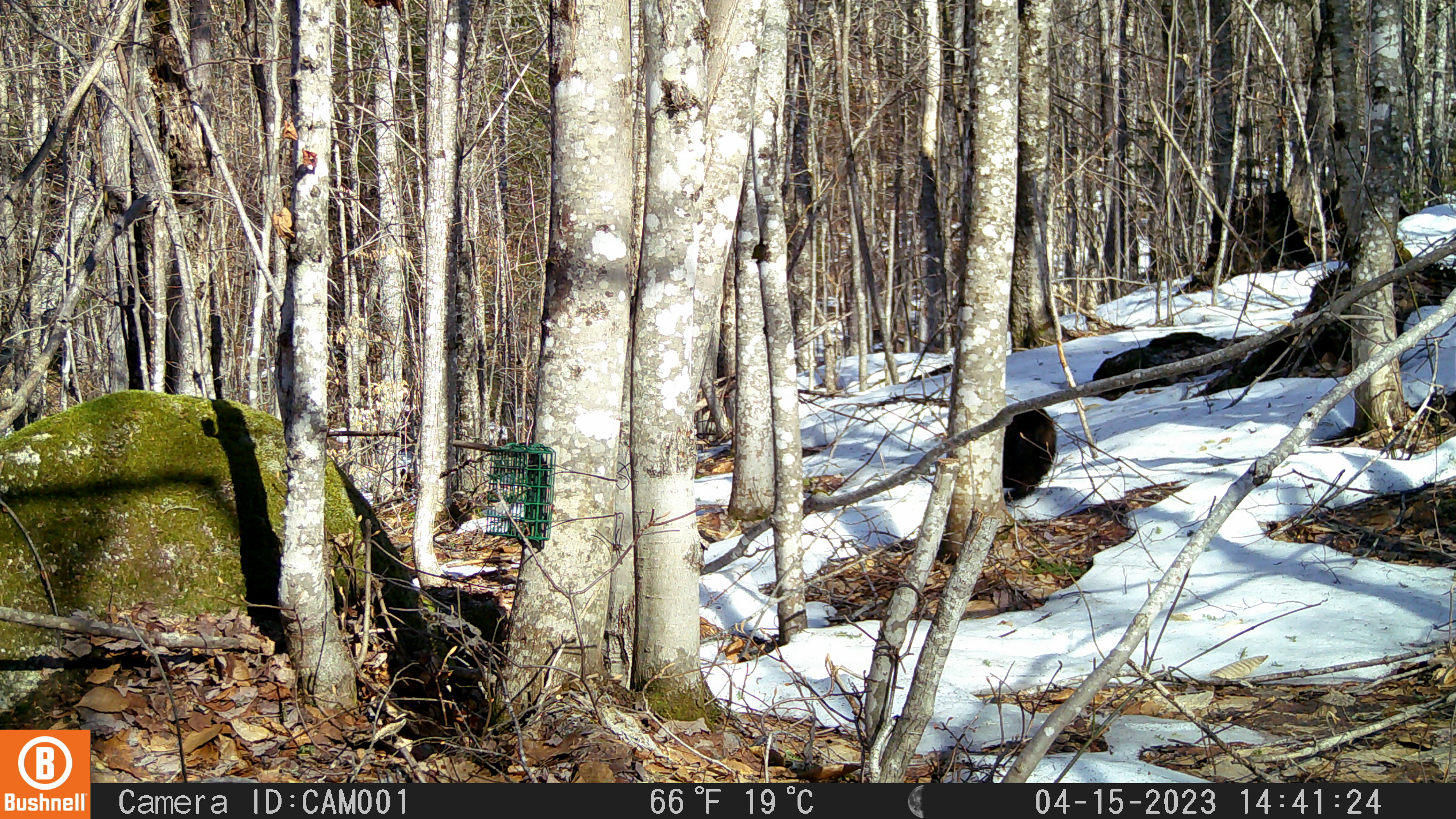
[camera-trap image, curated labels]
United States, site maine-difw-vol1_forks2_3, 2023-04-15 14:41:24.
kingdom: Animalia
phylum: Chordata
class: Mammalia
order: Carnivora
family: Mustelidae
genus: Pekania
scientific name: Pekania pennanti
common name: fisher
Fisher (Pekania pennanti).